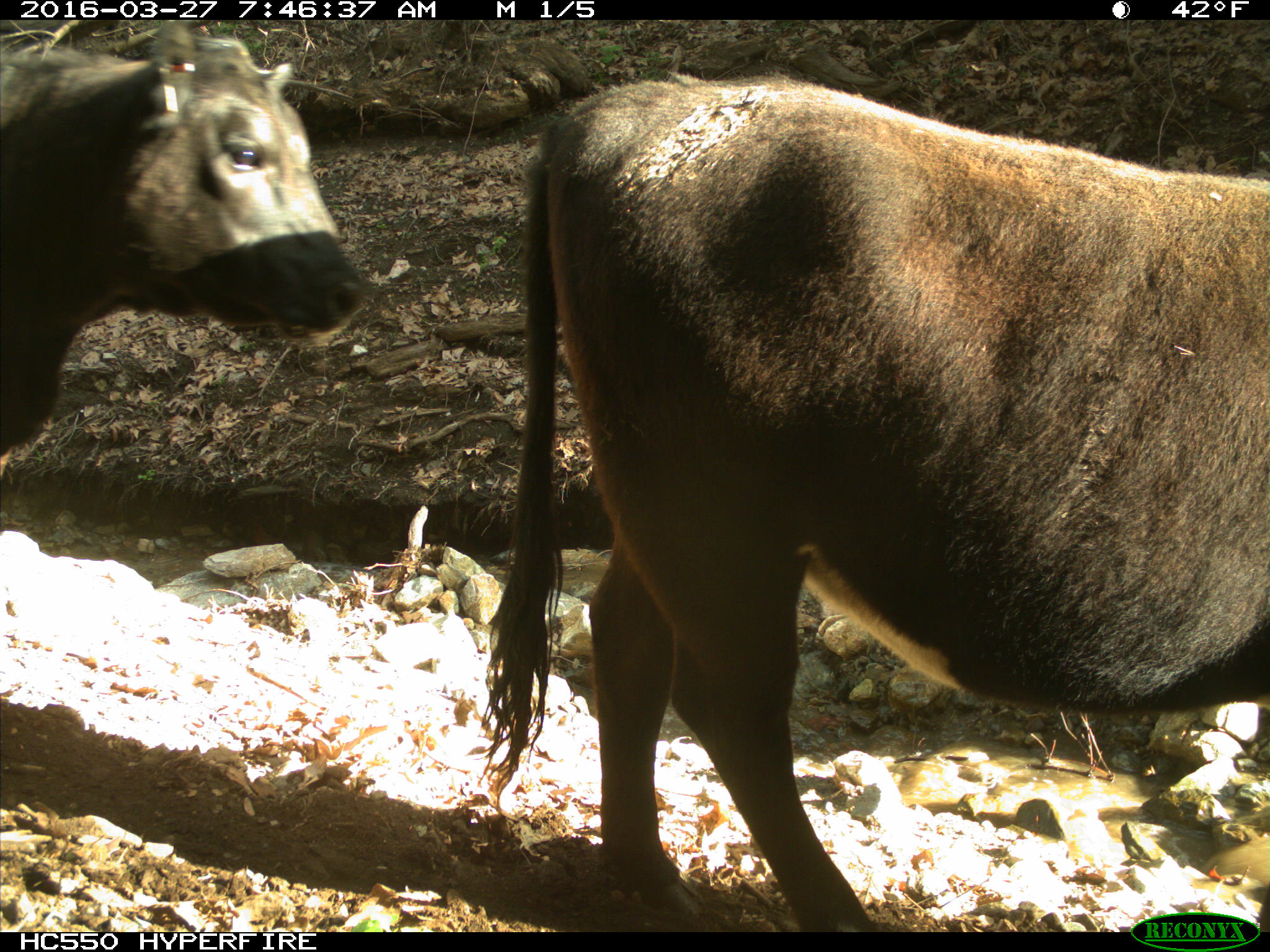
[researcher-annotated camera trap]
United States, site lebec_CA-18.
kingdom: Animalia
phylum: Chordata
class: Mammalia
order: Artiodactyla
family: Bovidae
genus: Bos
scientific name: Bos taurus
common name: domestic cow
Bos taurus (domestic cow).